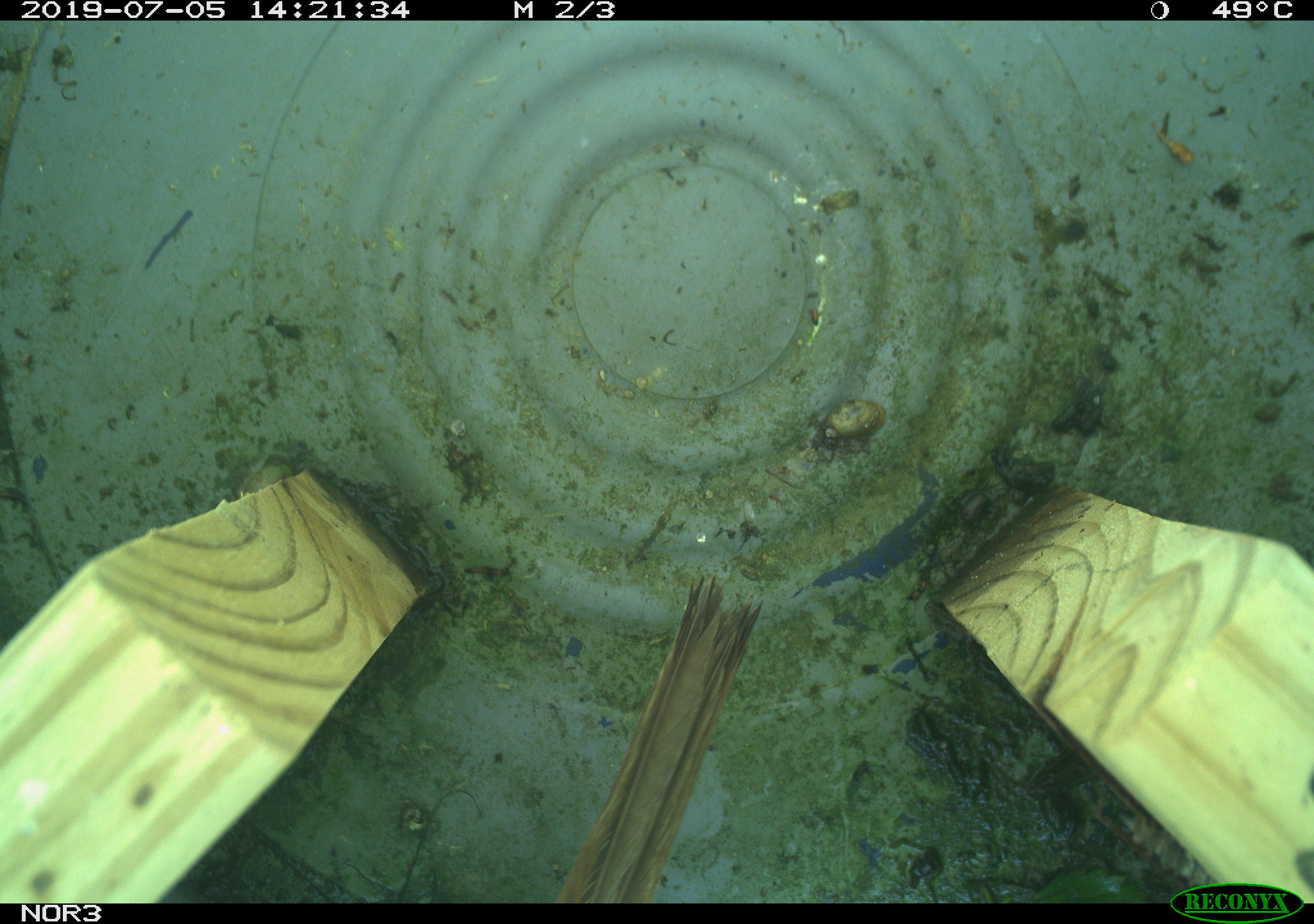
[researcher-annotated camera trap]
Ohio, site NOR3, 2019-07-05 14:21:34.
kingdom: Animalia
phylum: Chordata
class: Aves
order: Passeriformes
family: Passerellidae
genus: Melospiza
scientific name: Melospiza melodia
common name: song sparrow